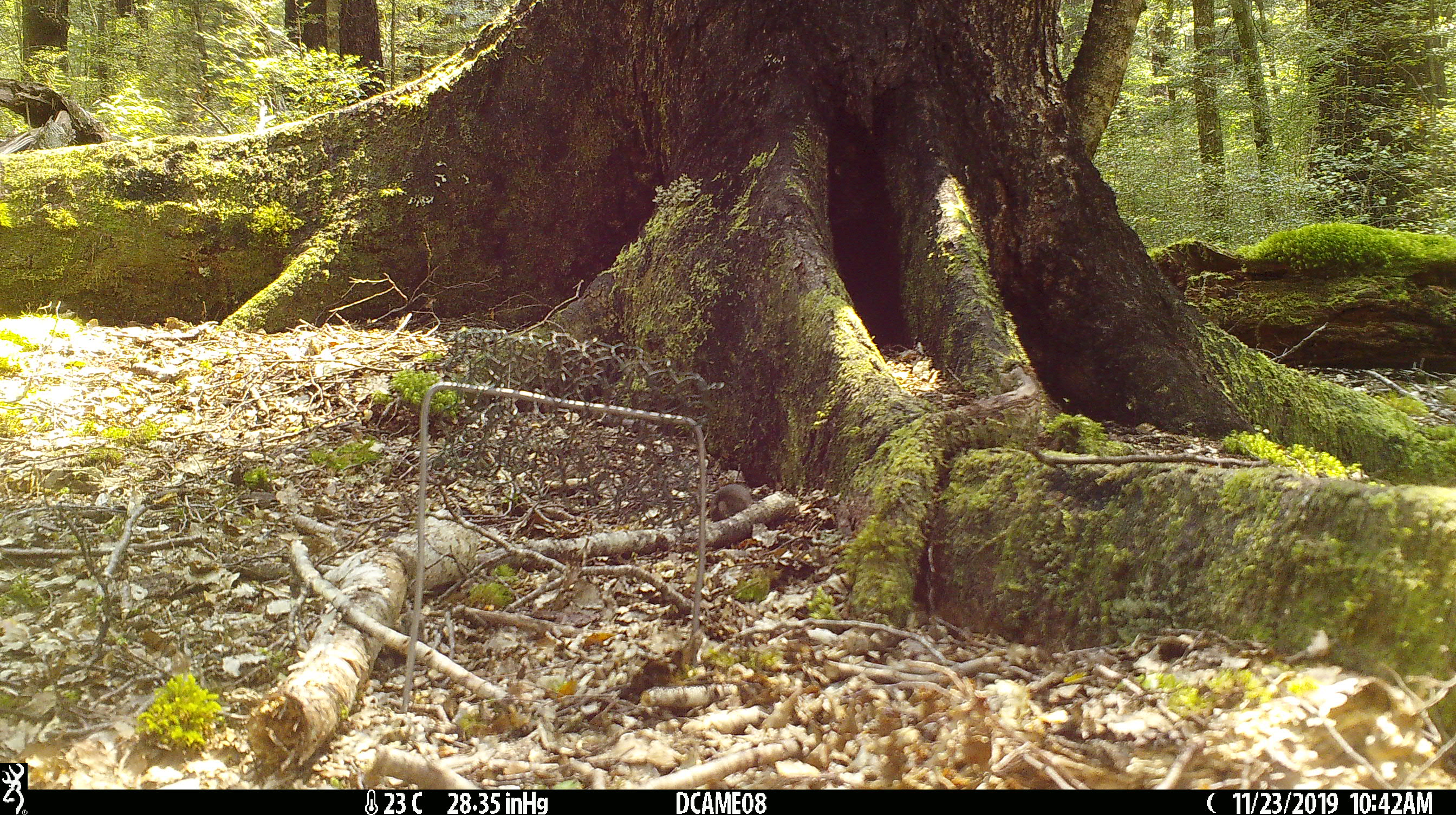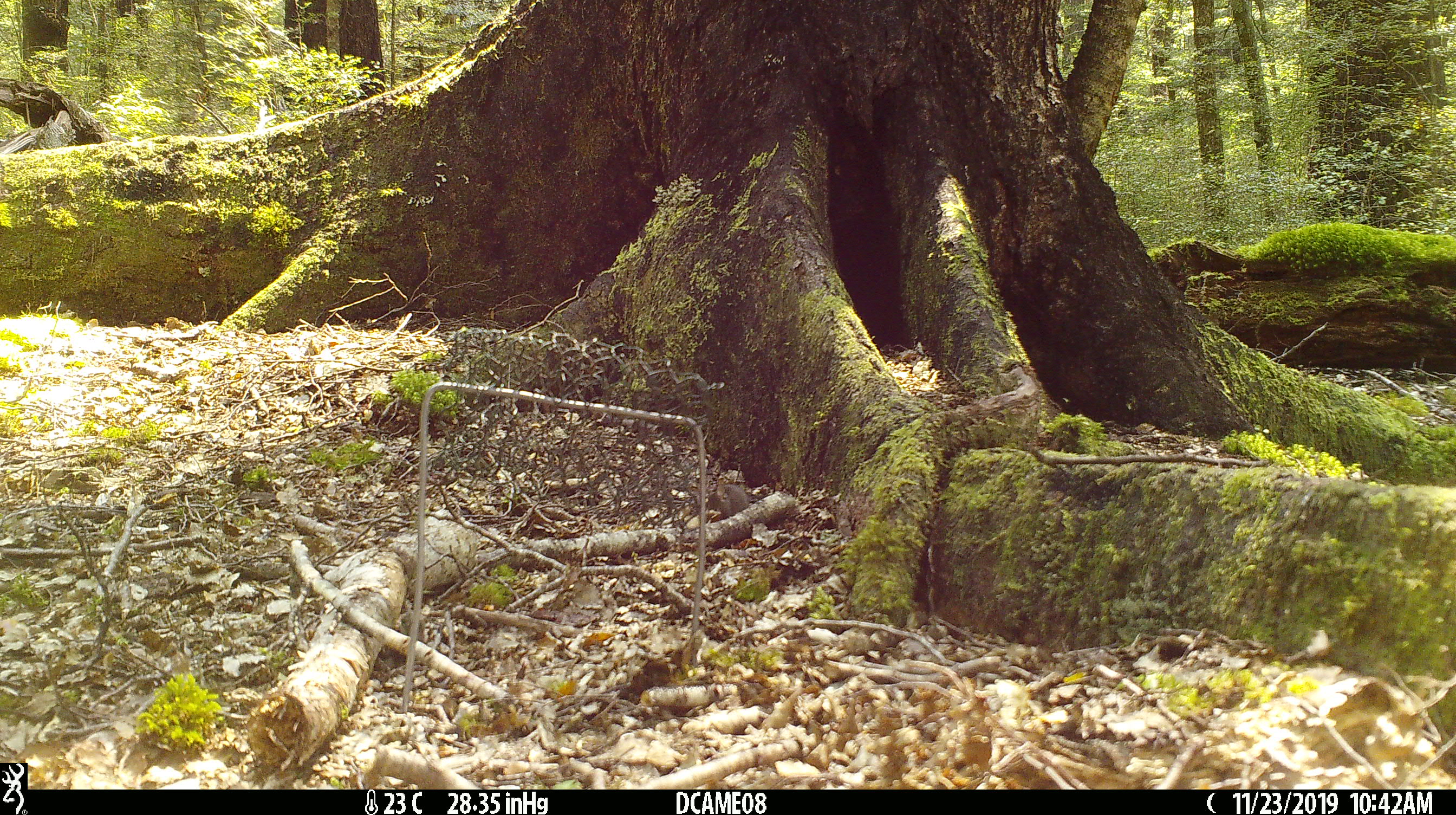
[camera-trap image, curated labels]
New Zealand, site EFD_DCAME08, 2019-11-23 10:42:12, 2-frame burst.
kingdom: Animalia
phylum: Chordata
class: Mammalia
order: Rodentia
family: Muridae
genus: Mus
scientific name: Mus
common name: mouse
Mouse (Mus).